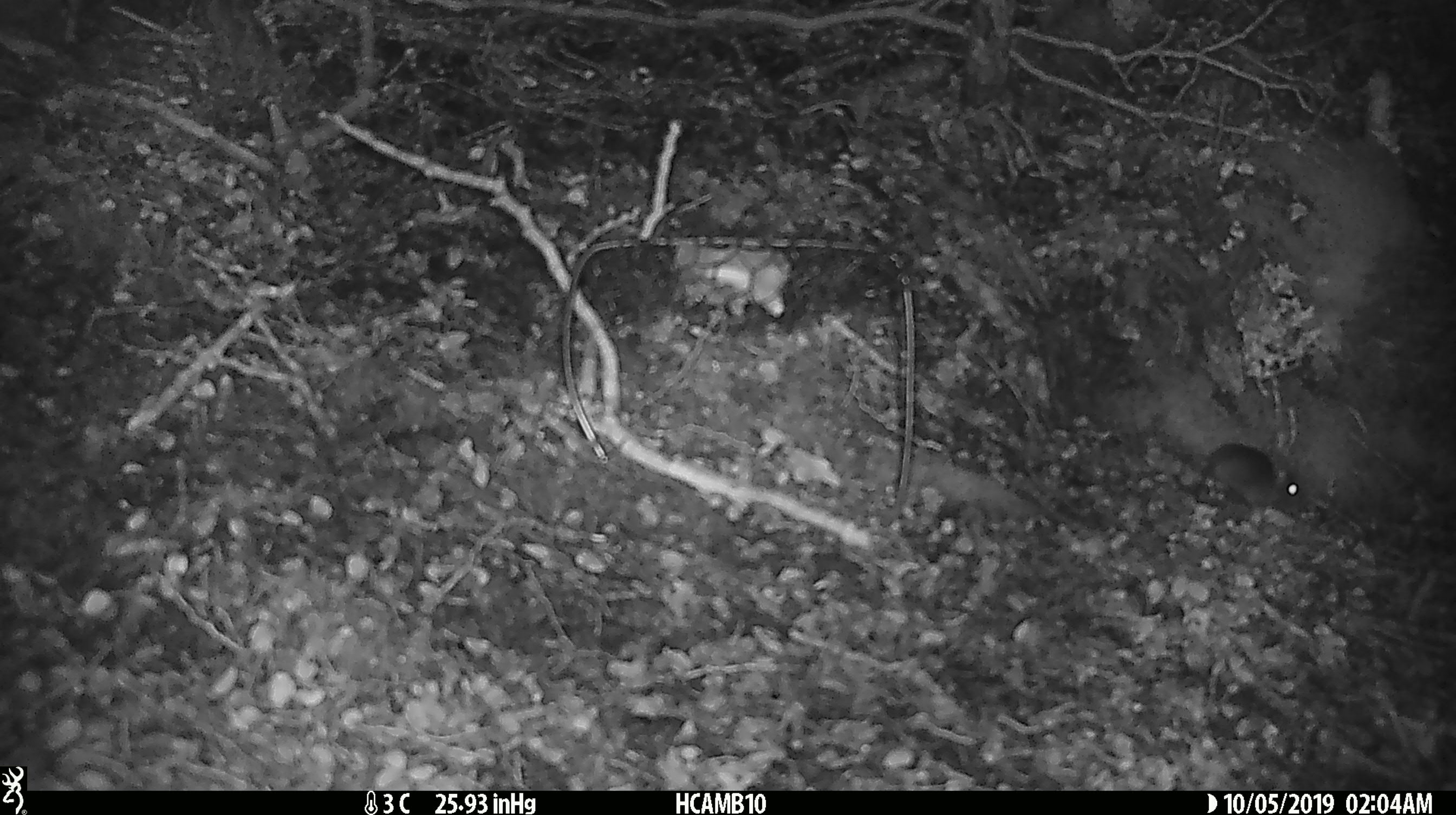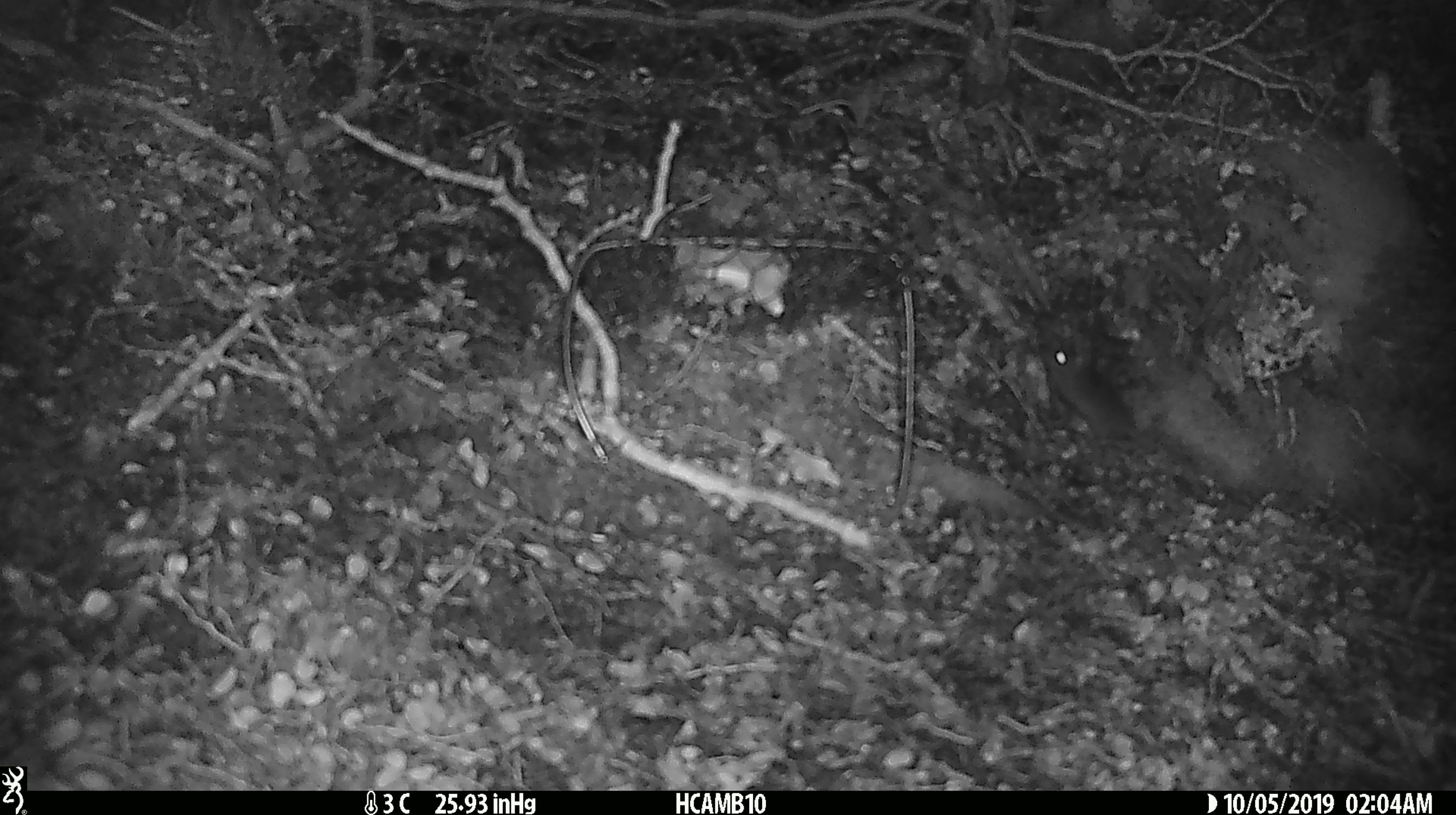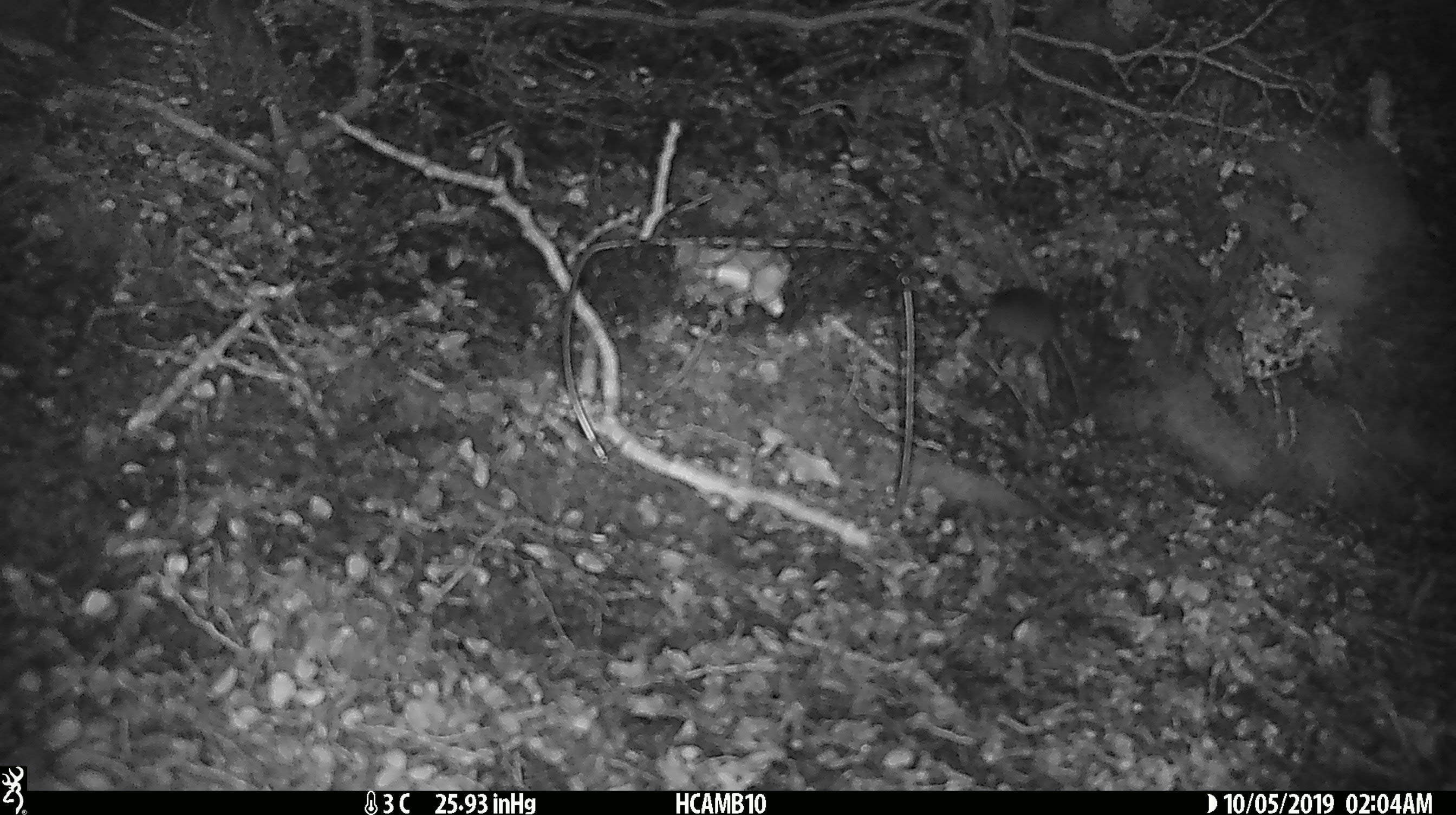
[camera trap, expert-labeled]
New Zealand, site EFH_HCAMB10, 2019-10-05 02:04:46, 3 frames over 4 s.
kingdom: Animalia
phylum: Chordata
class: Mammalia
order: Rodentia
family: Muridae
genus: Mus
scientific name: Mus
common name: mouse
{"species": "mouse (Mus)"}